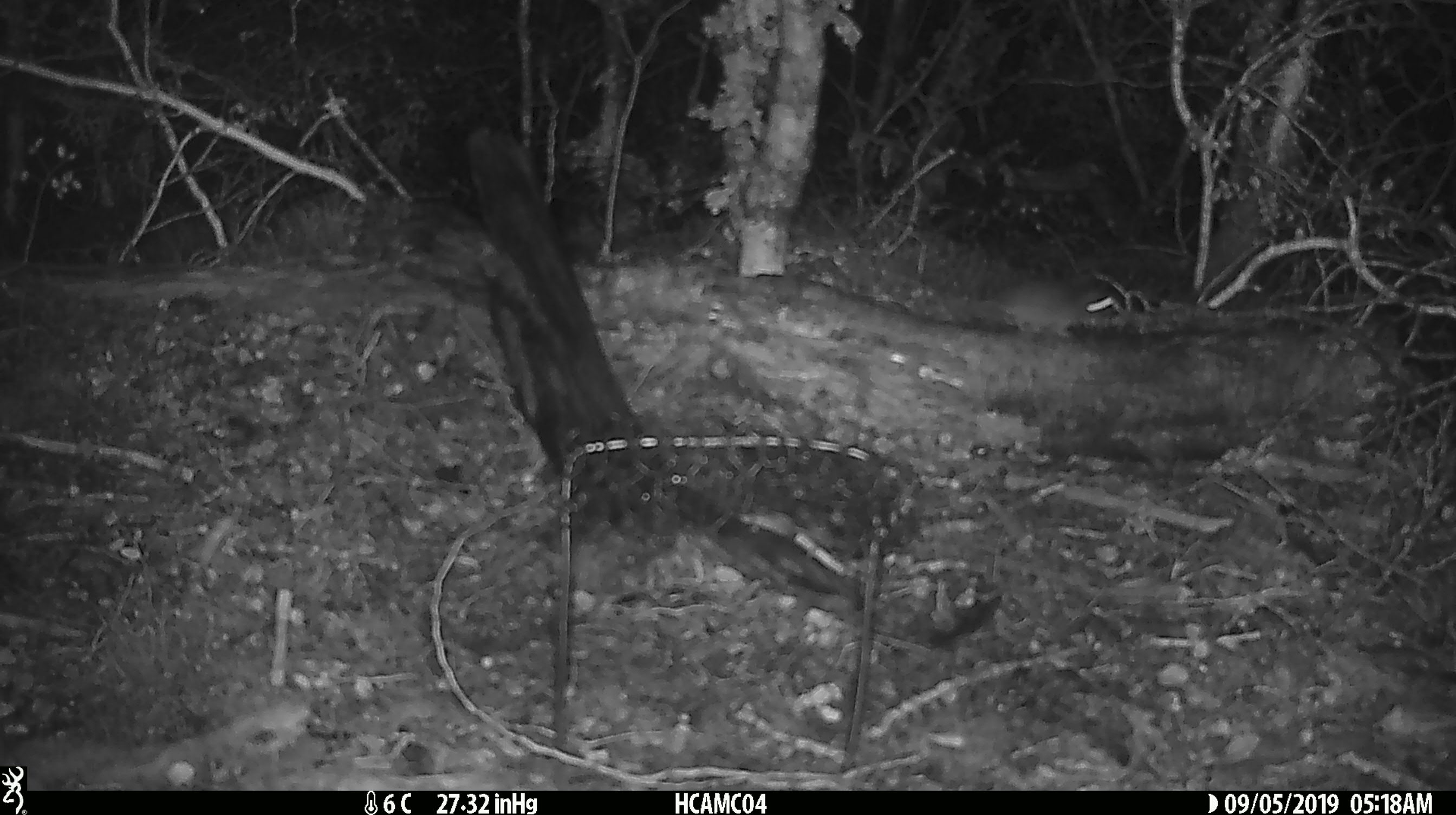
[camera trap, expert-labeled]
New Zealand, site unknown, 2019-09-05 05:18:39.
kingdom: Animalia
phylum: Chordata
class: Mammalia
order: Rodentia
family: Muridae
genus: Mus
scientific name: Mus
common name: mouse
Mouse (Mus).